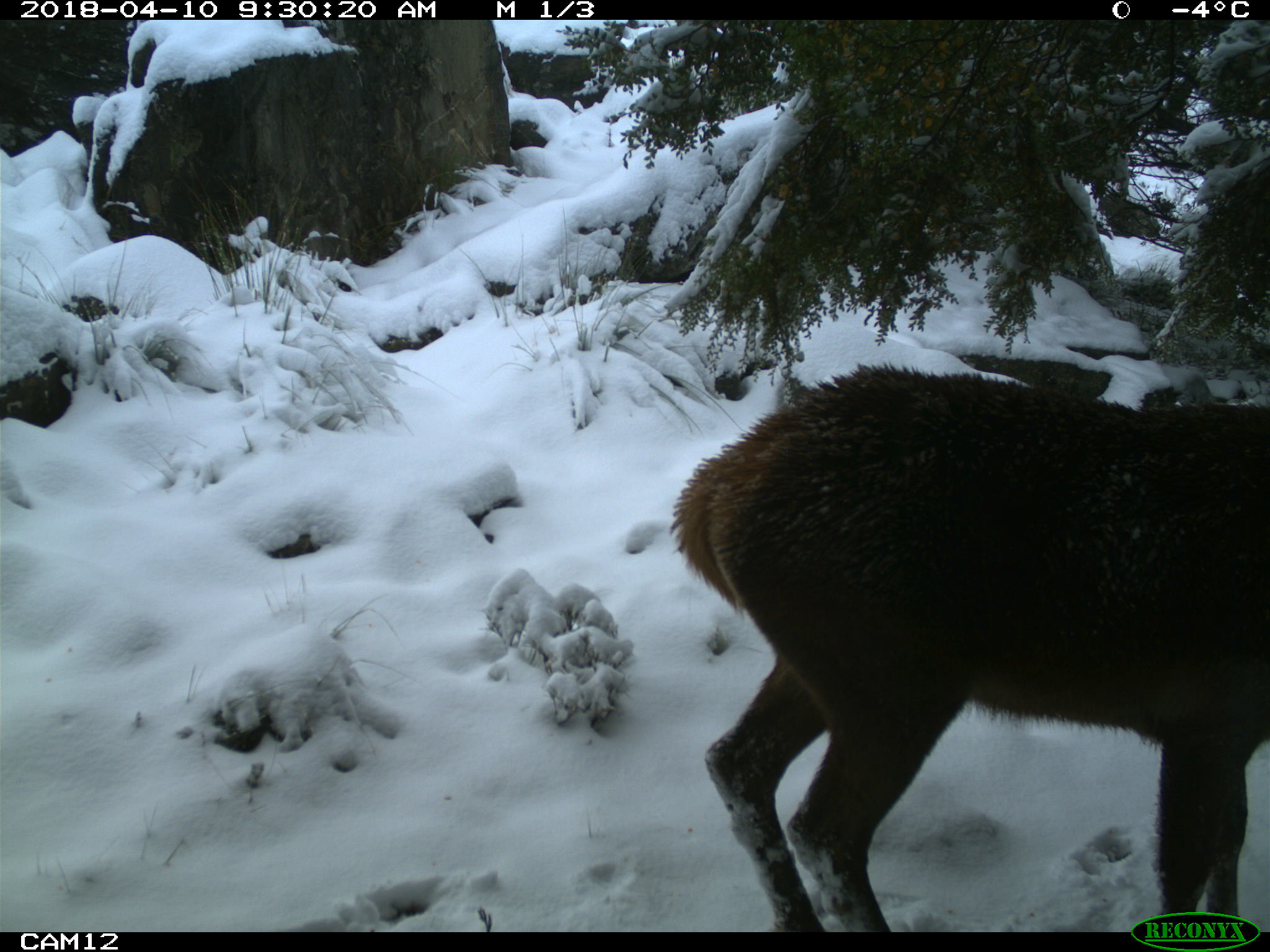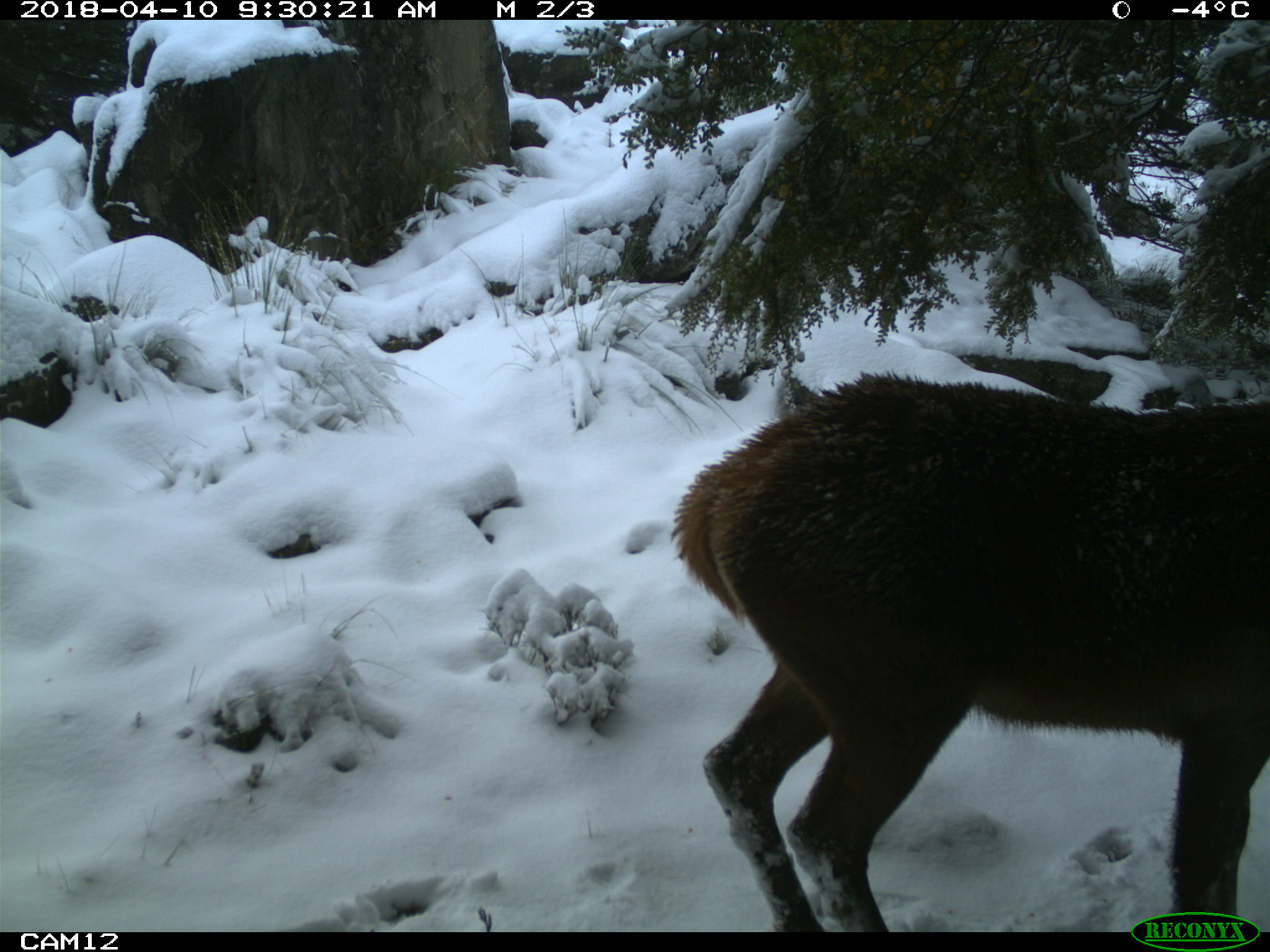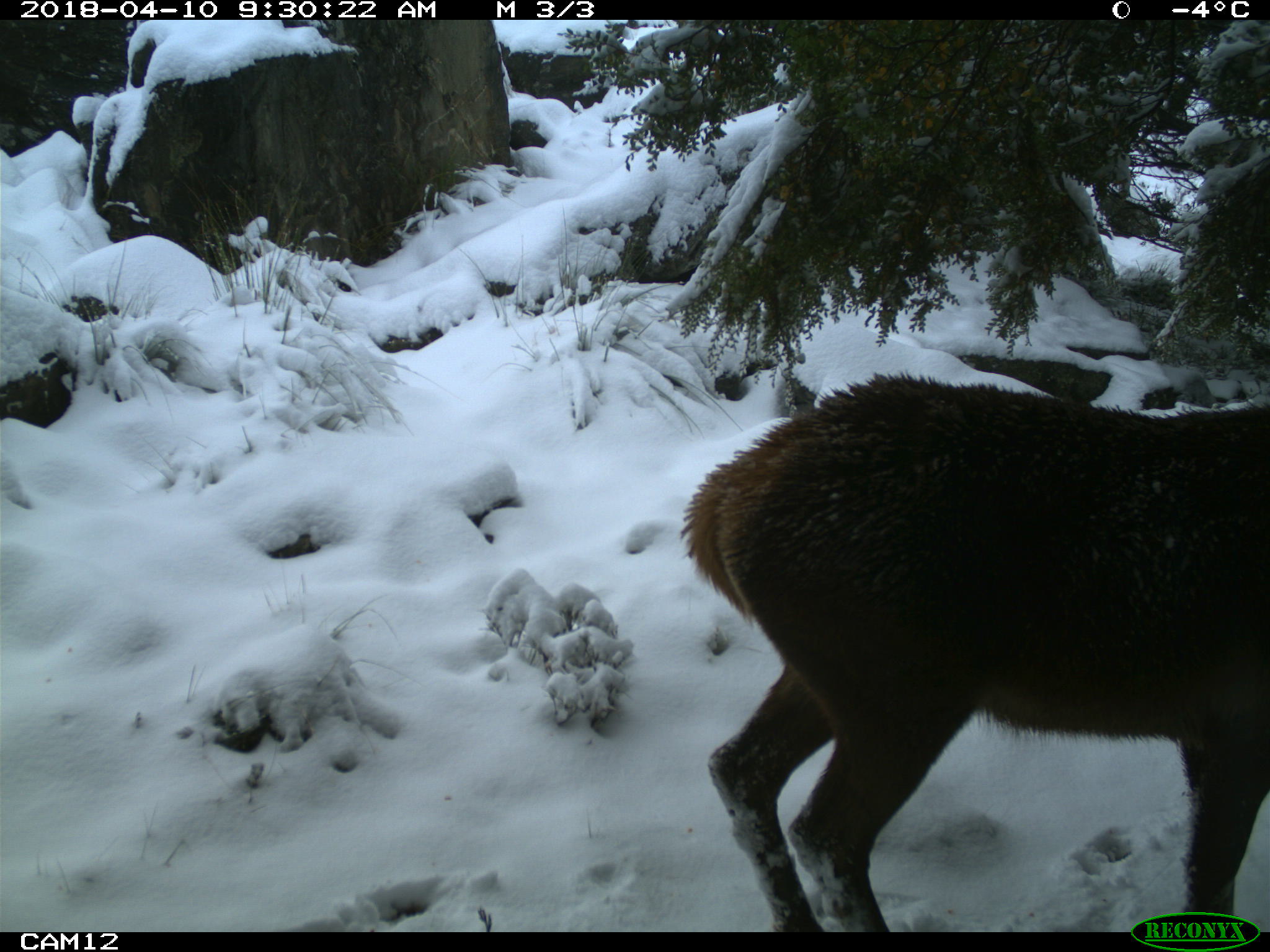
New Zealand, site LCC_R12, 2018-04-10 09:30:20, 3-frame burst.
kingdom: Animalia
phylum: Chordata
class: Mammalia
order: Artiodactyla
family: Cervidae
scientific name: Cervidae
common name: deer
Deer (Cervidae).